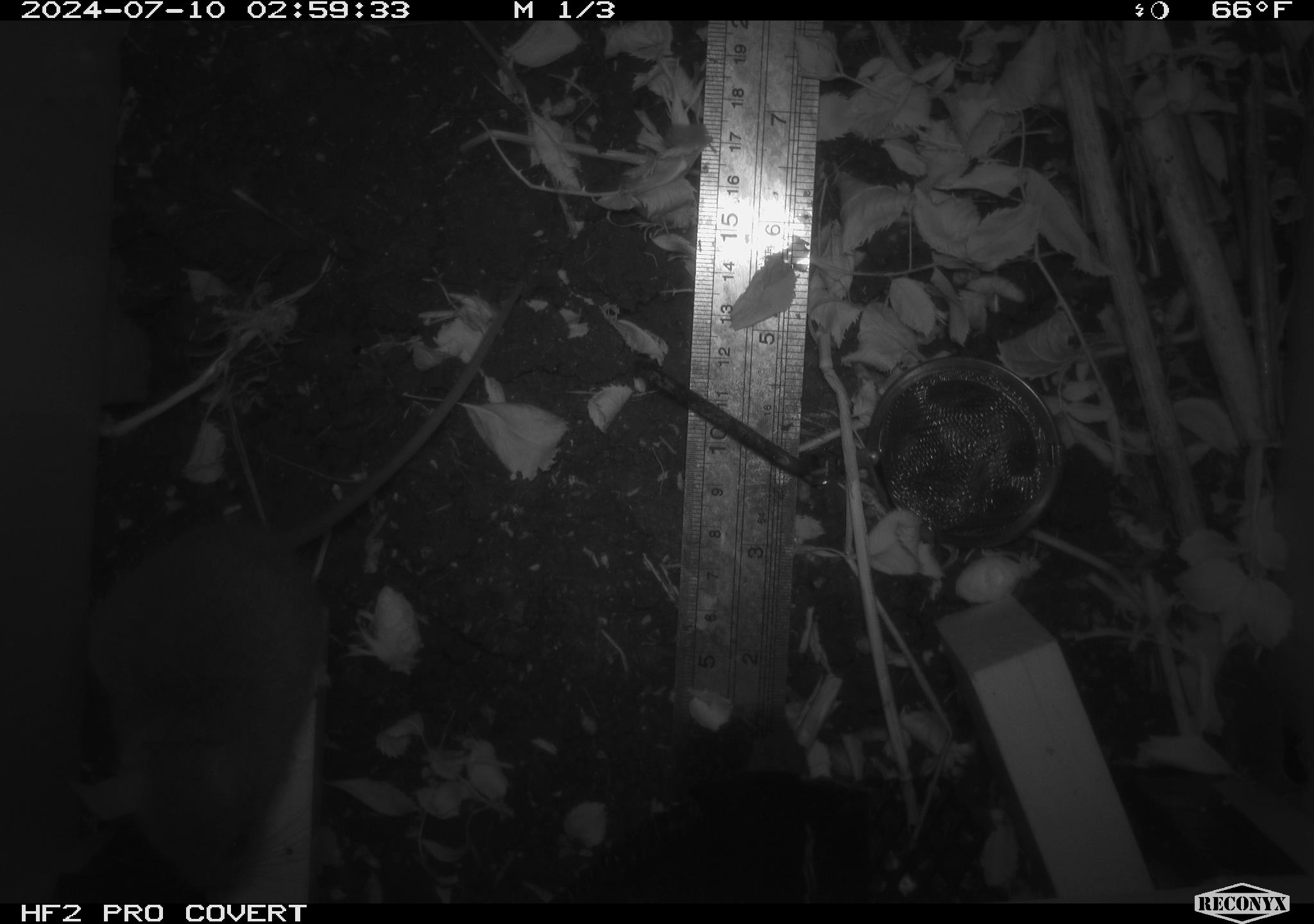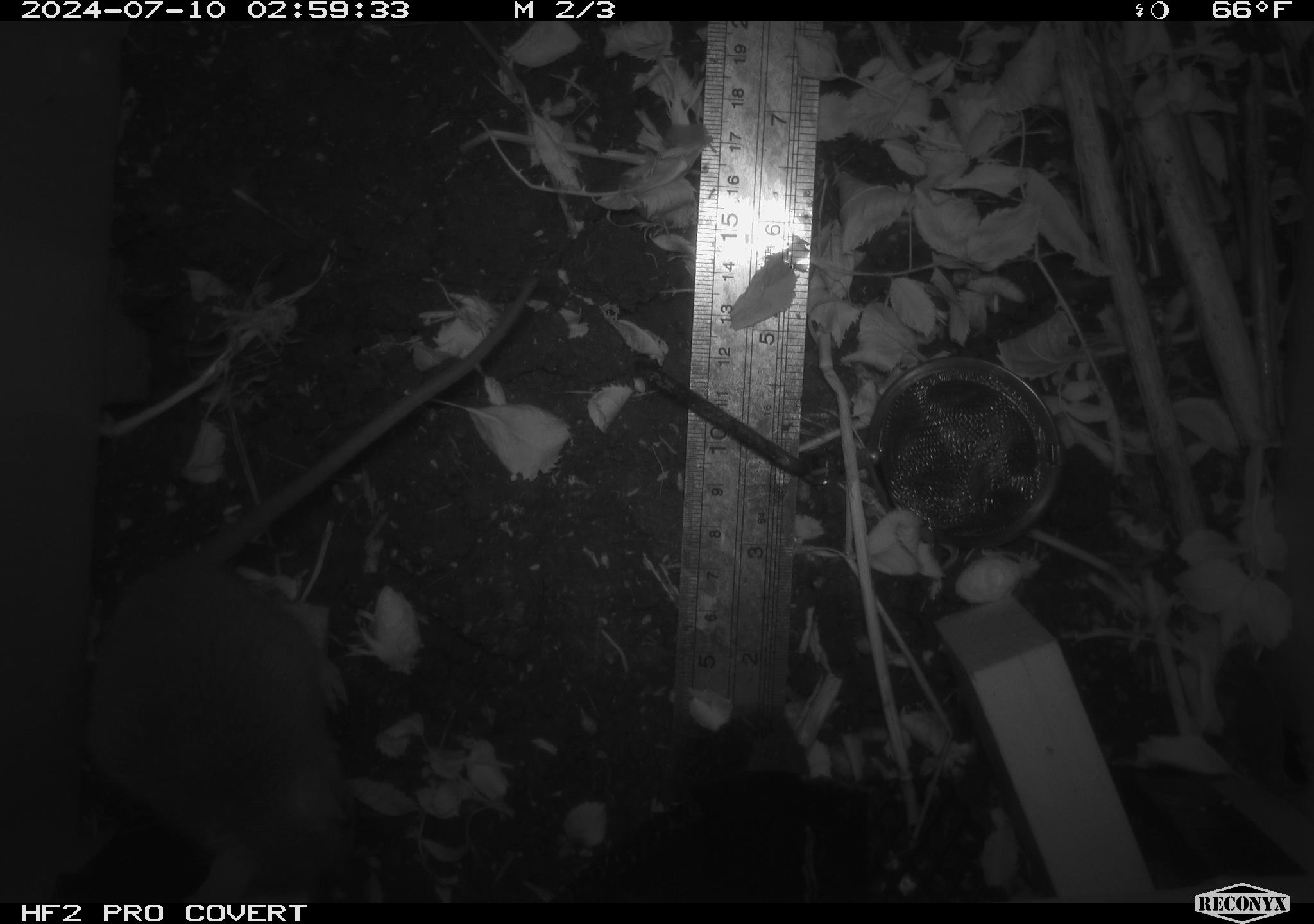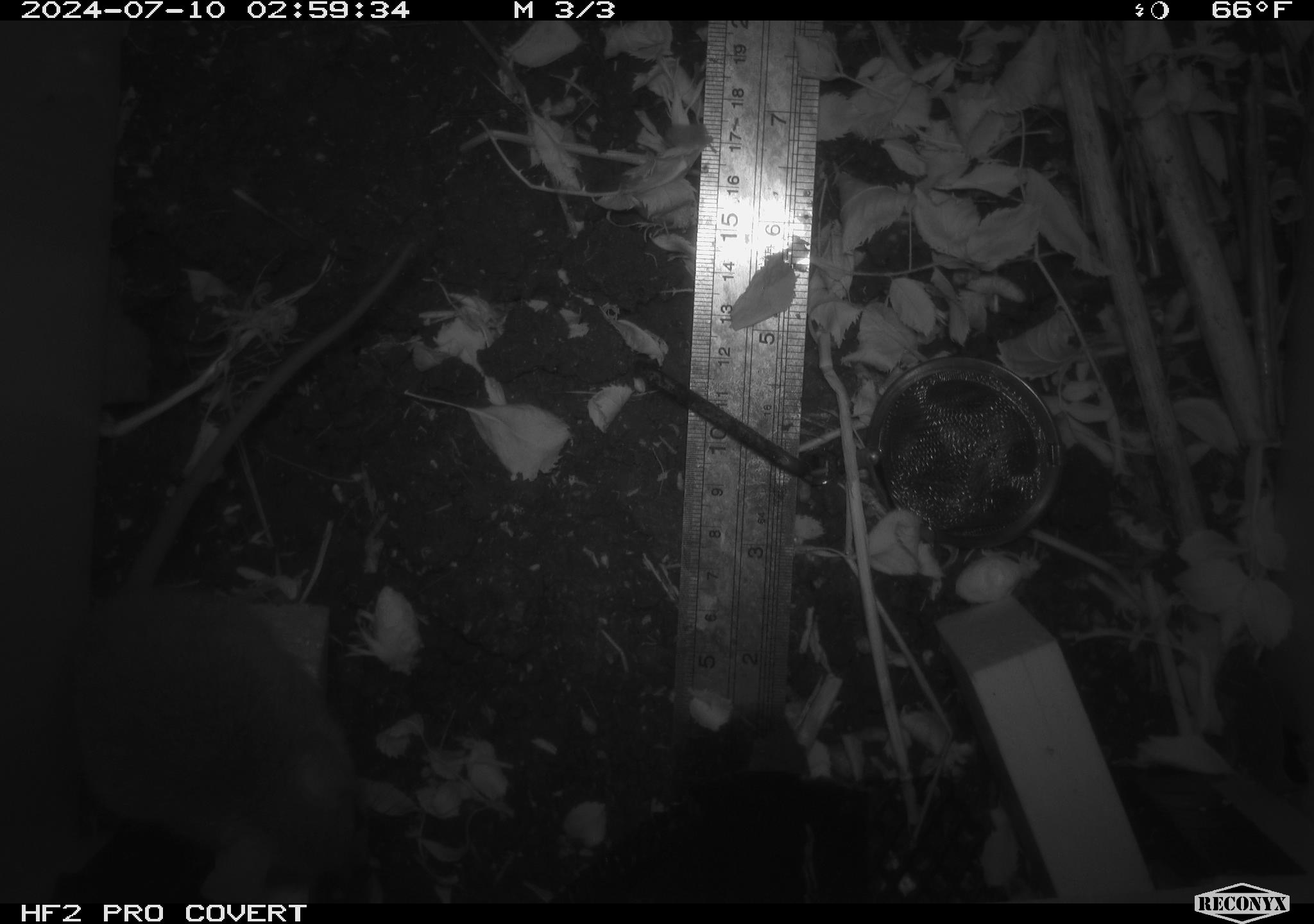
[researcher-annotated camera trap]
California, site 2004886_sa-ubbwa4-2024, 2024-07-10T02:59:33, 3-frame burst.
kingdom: Animalia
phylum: Chordata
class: Mammalia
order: Rodentia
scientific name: Rodentia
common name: woodrat or rat or mouse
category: woodrat or rat or mouse species